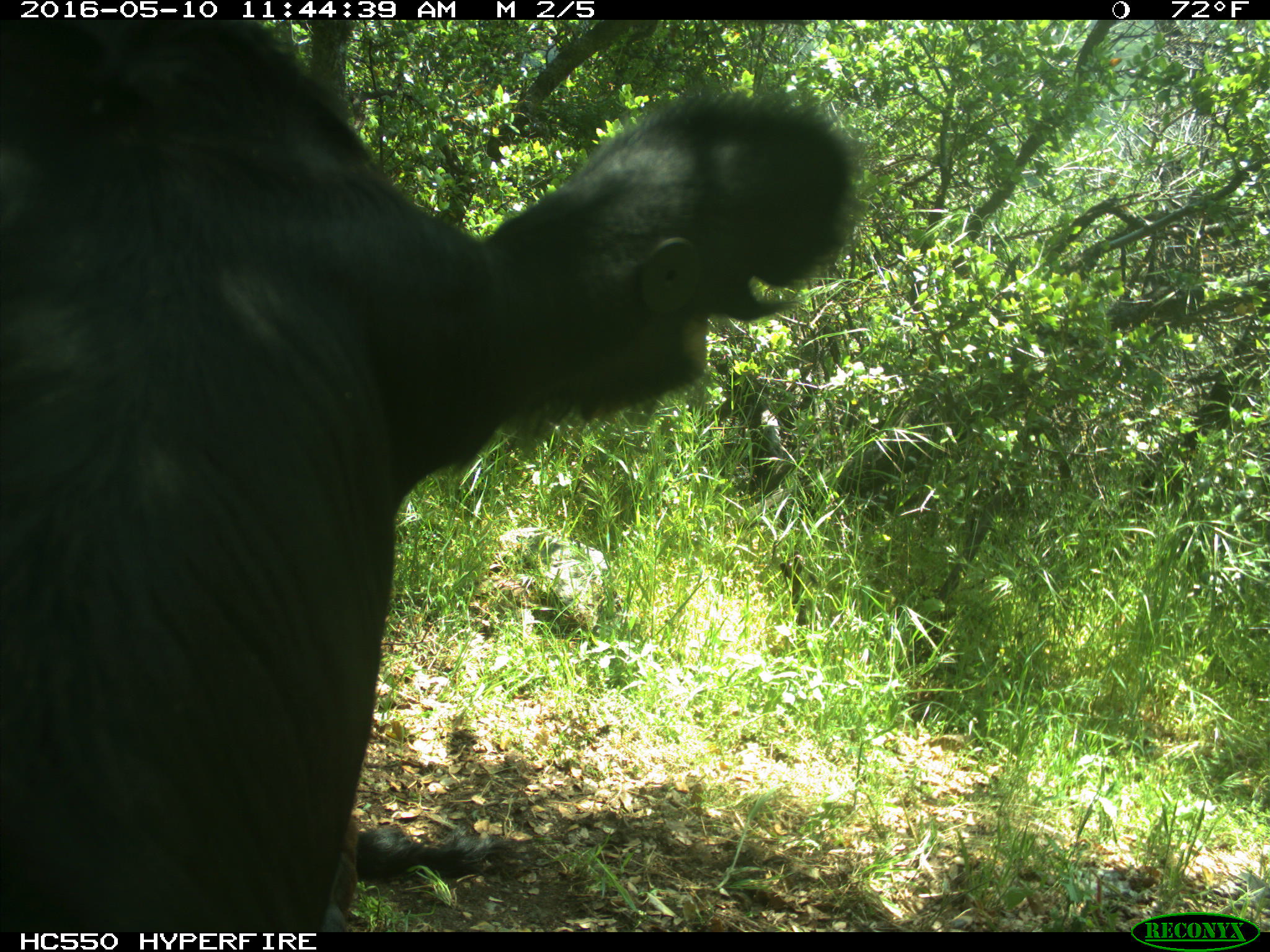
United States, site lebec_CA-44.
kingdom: Animalia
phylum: Chordata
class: Mammalia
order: Artiodactyla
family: Bovidae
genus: Bos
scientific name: Bos taurus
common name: domestic cow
Bos taurus (domestic cow).